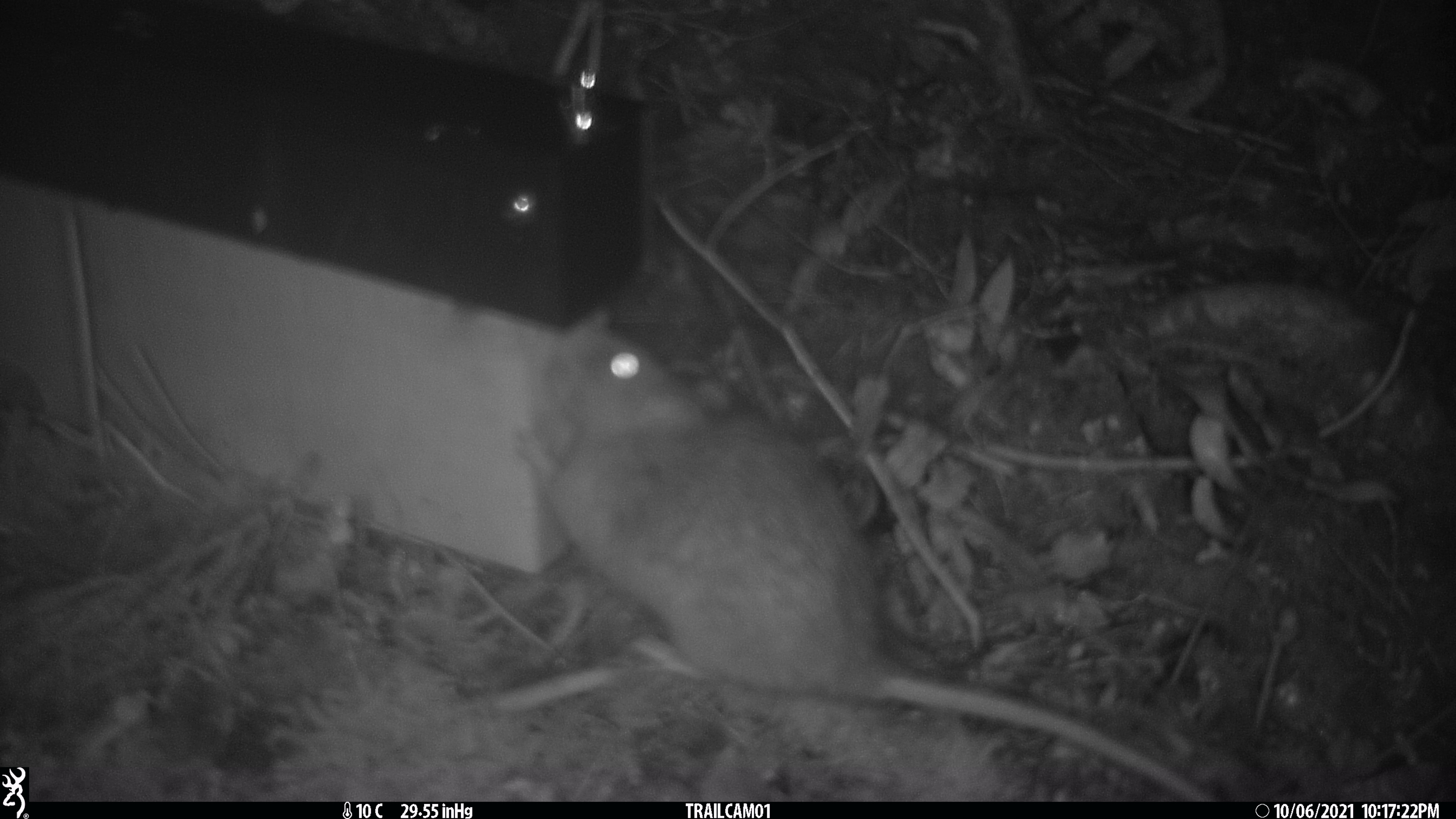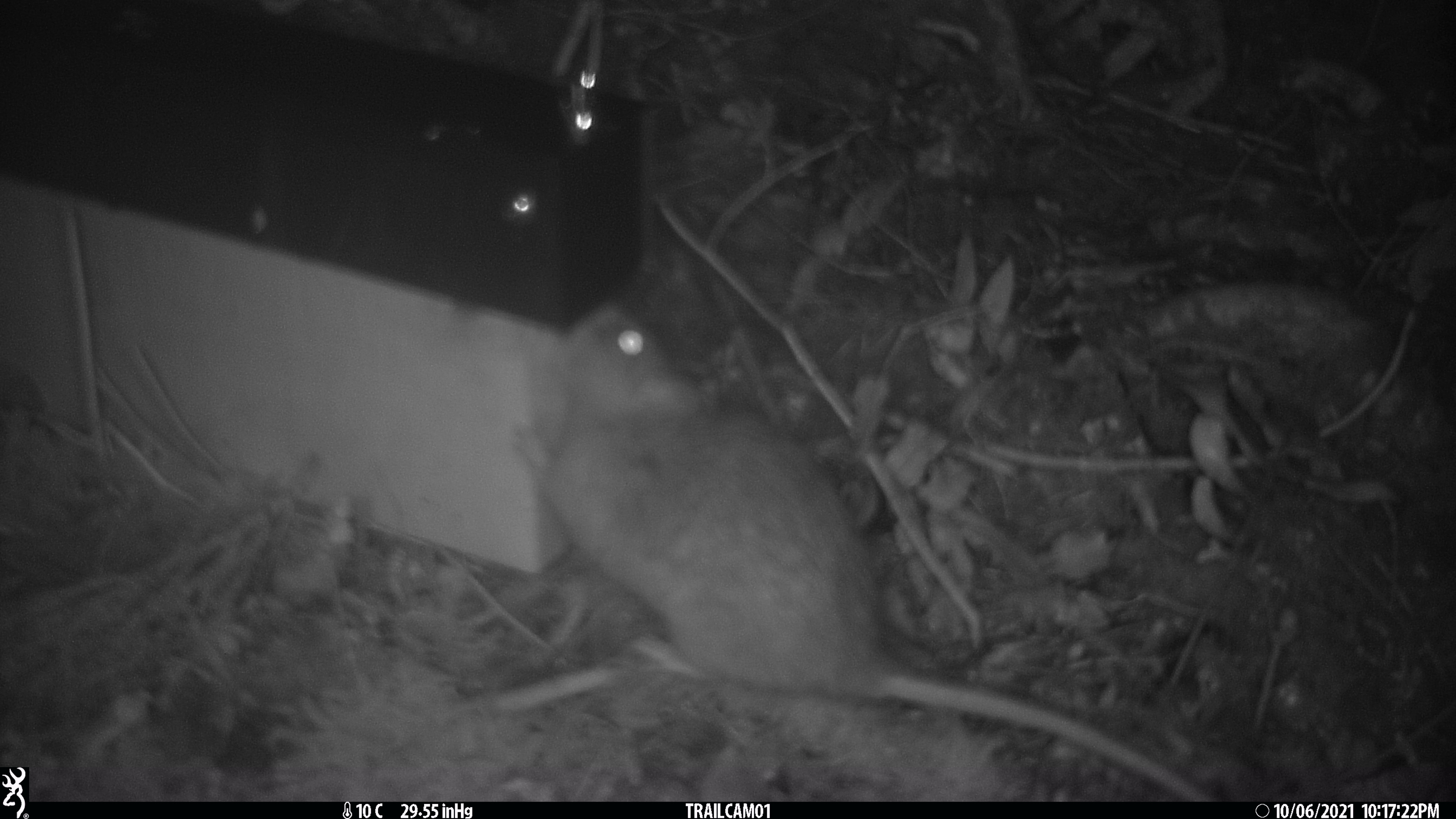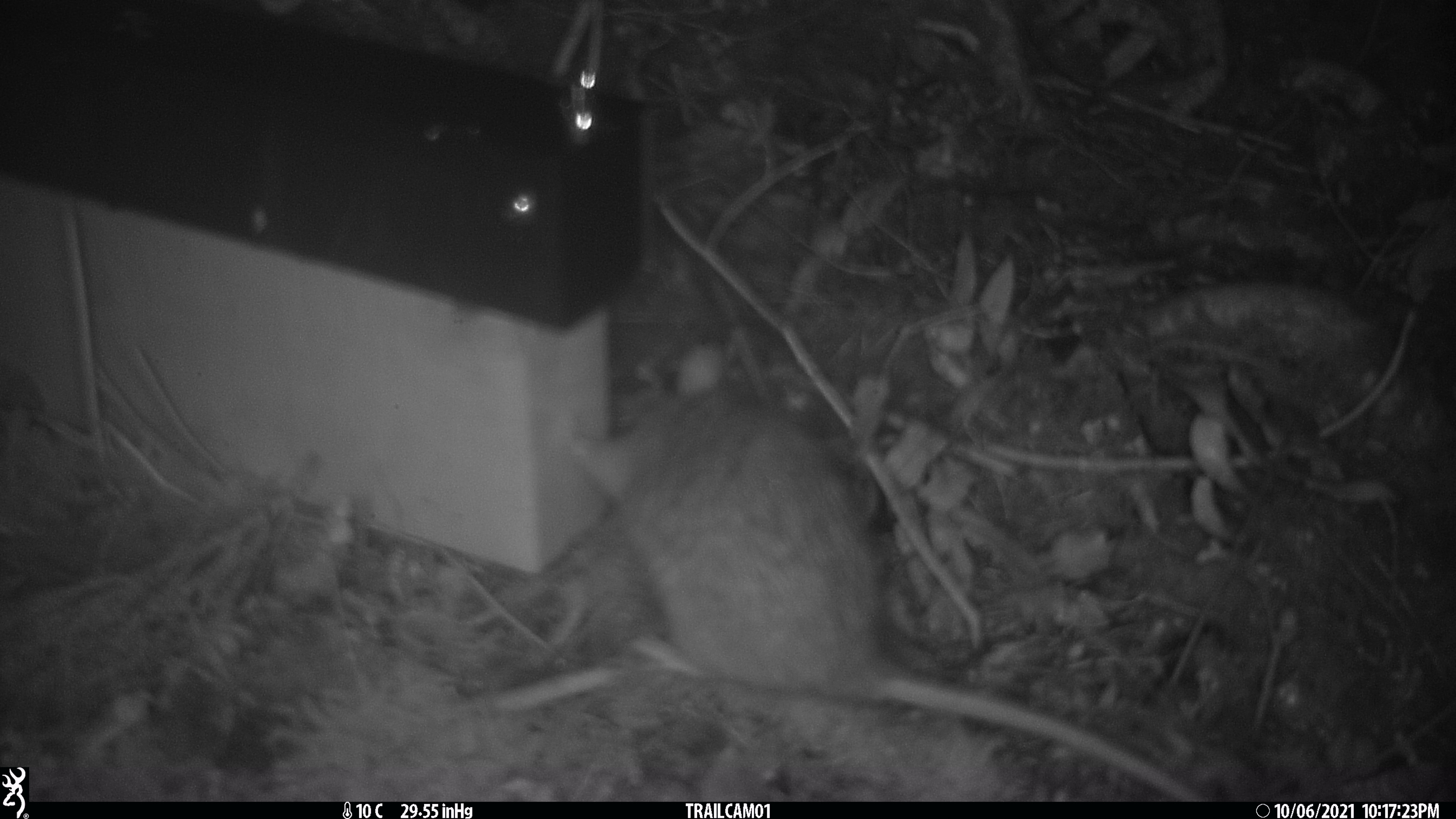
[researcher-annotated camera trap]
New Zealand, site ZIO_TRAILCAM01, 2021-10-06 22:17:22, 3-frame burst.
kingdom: Animalia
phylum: Chordata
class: Mammalia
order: Rodentia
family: Muridae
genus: Rattus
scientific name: Rattus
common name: rat